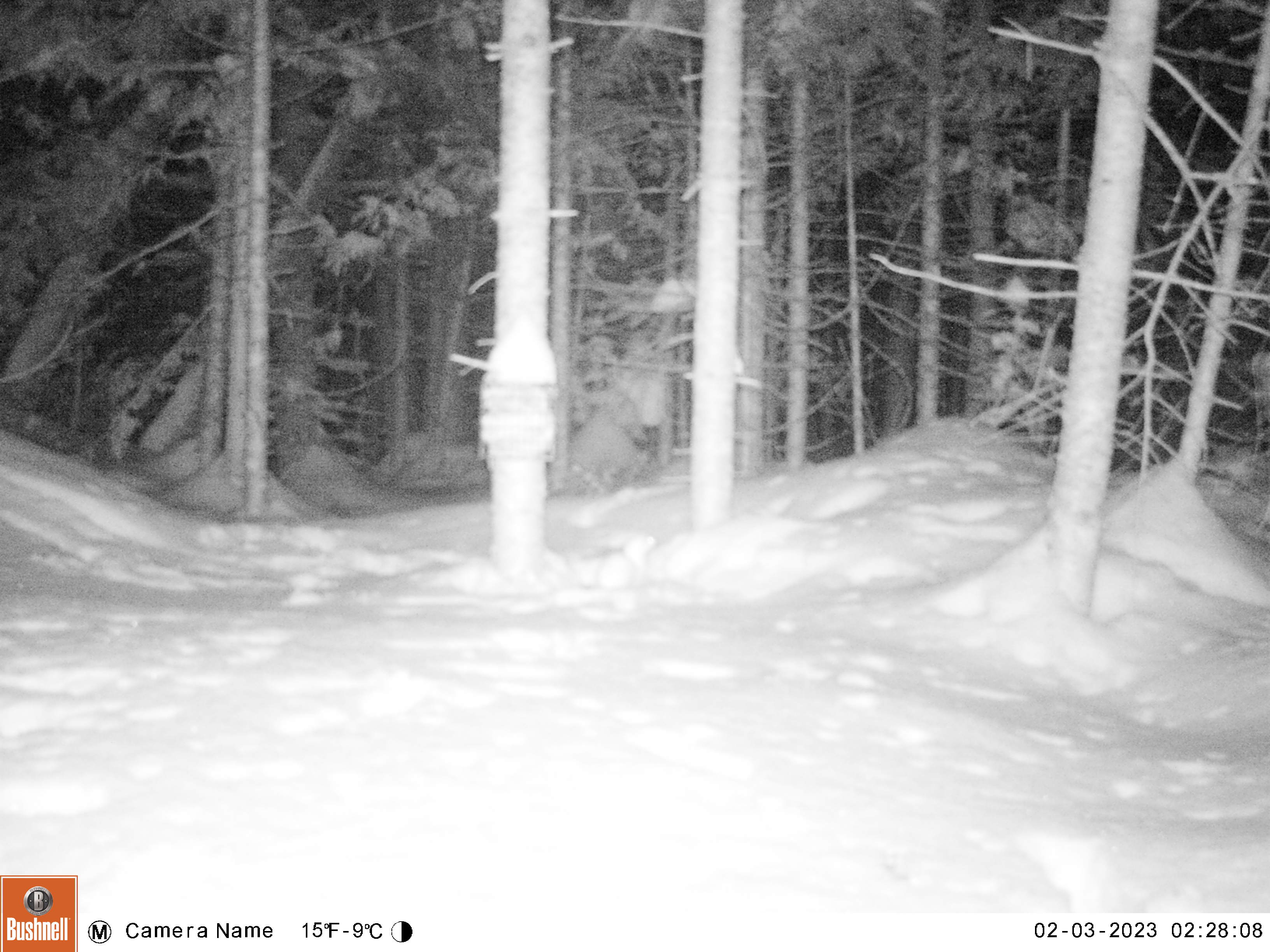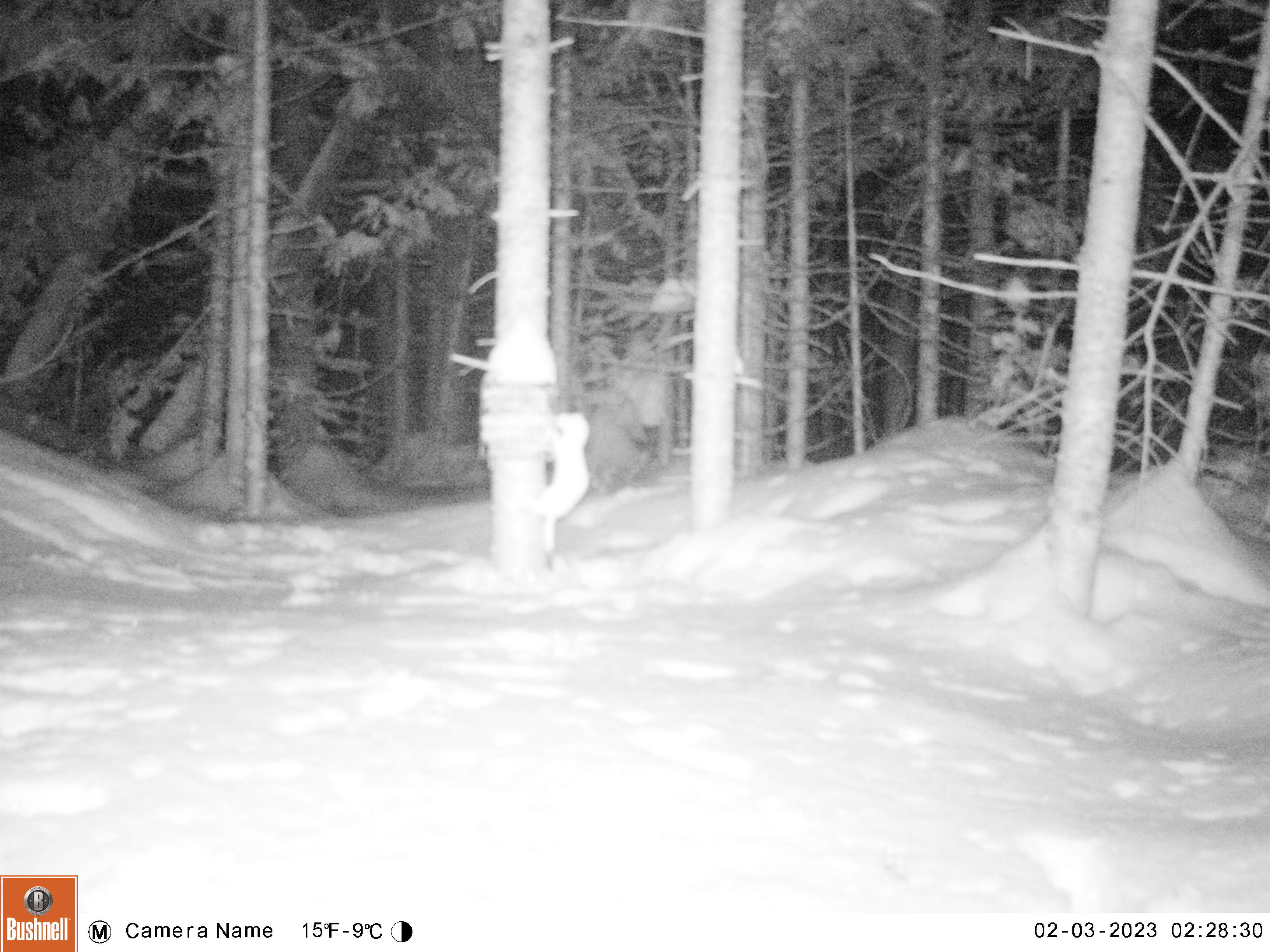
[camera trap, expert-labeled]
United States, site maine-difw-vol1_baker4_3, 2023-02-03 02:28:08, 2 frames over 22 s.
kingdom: Animalia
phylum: Chordata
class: Mammalia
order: Carnivora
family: Mustelidae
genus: Mustela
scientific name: Mustela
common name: weasel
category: weasel sp.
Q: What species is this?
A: Weasel sp. (weasel) (Mustela).